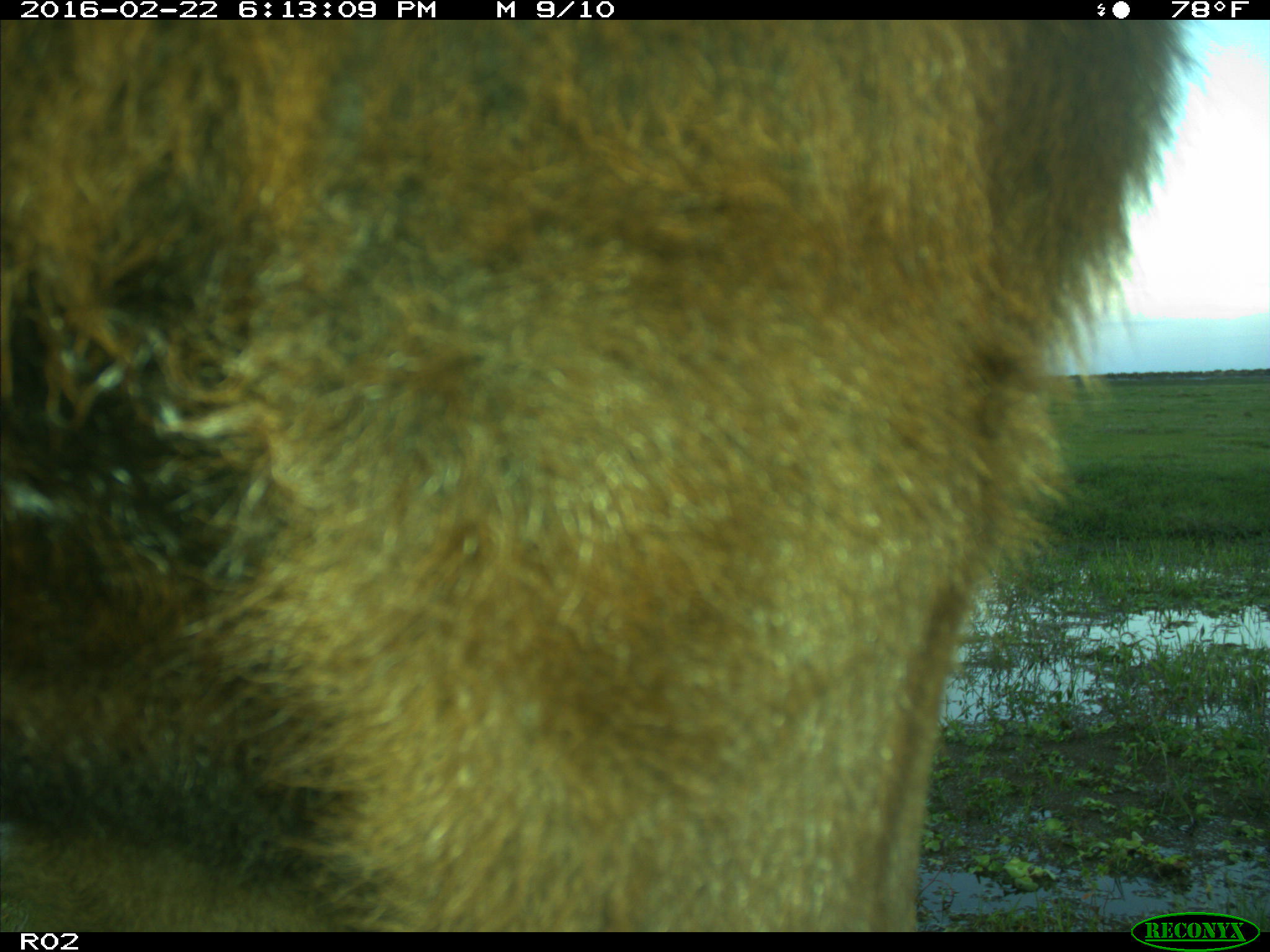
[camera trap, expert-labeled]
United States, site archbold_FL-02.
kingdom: Animalia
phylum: Chordata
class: Mammalia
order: Artiodactyla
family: Bovidae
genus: Bos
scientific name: Bos taurus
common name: domestic cow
Bos taurus (domestic cow).